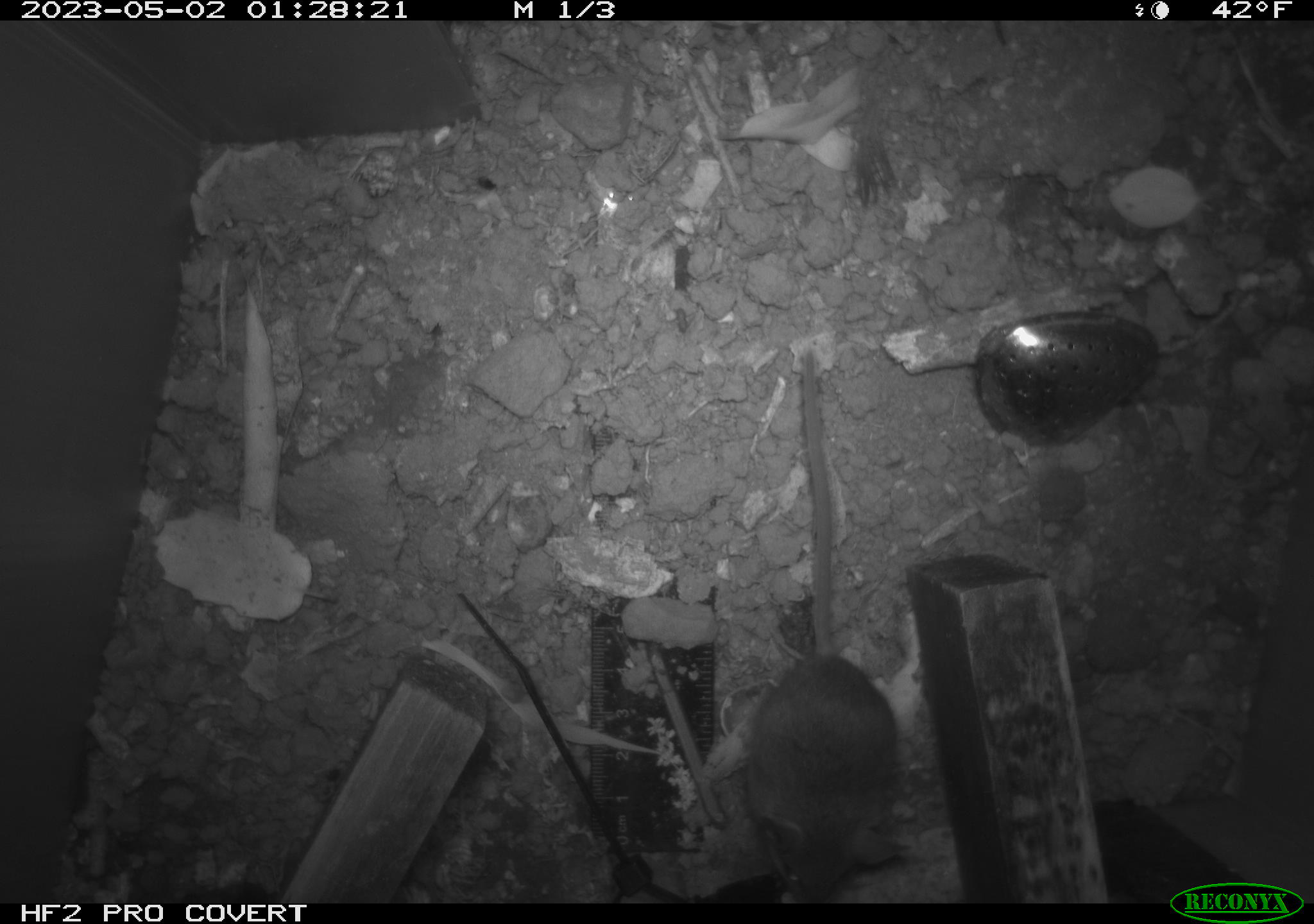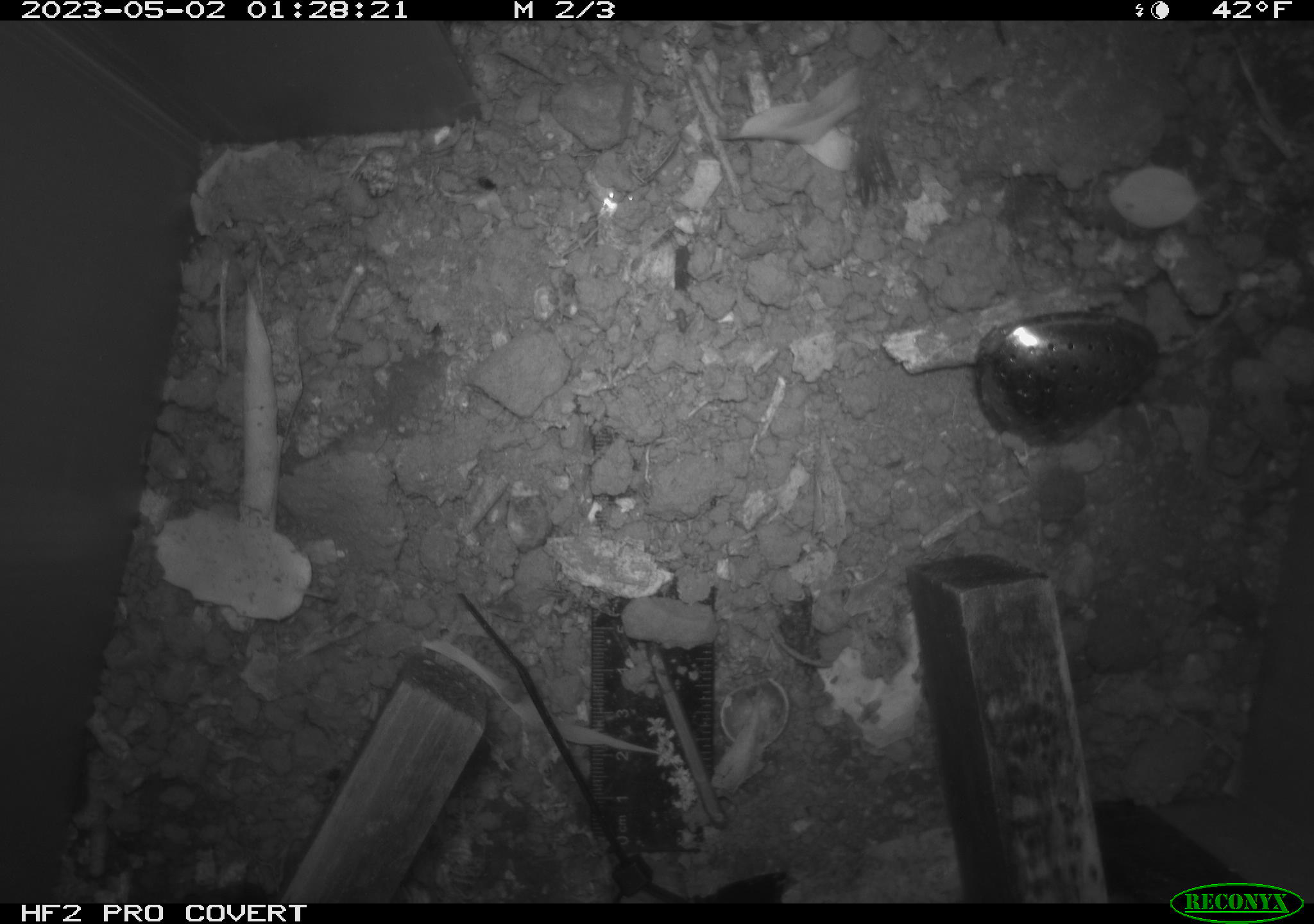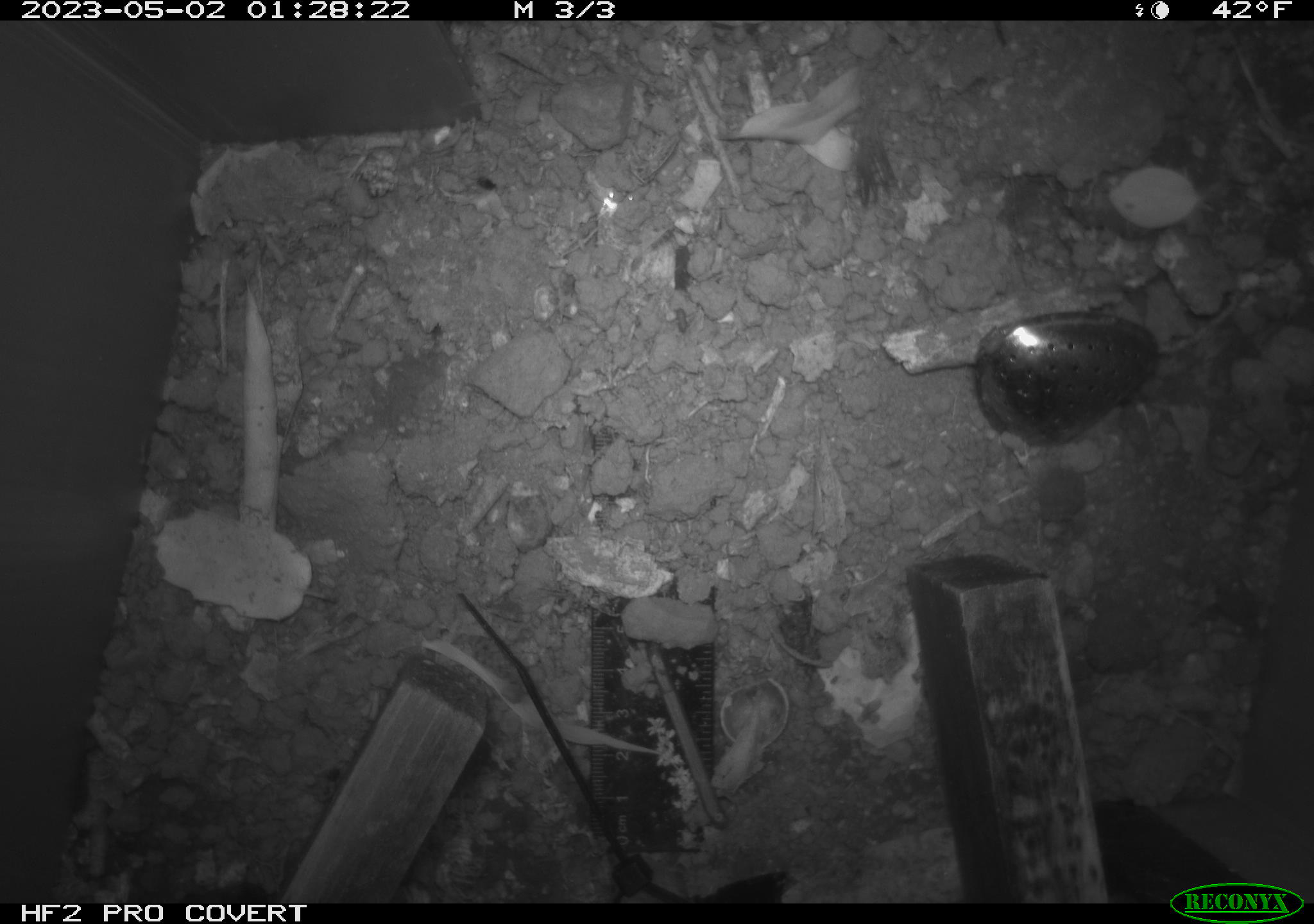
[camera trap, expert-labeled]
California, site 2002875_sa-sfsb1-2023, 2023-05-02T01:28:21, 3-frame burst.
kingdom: Animalia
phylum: Chordata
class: Mammalia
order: Rodentia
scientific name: Rodentia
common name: mouse species